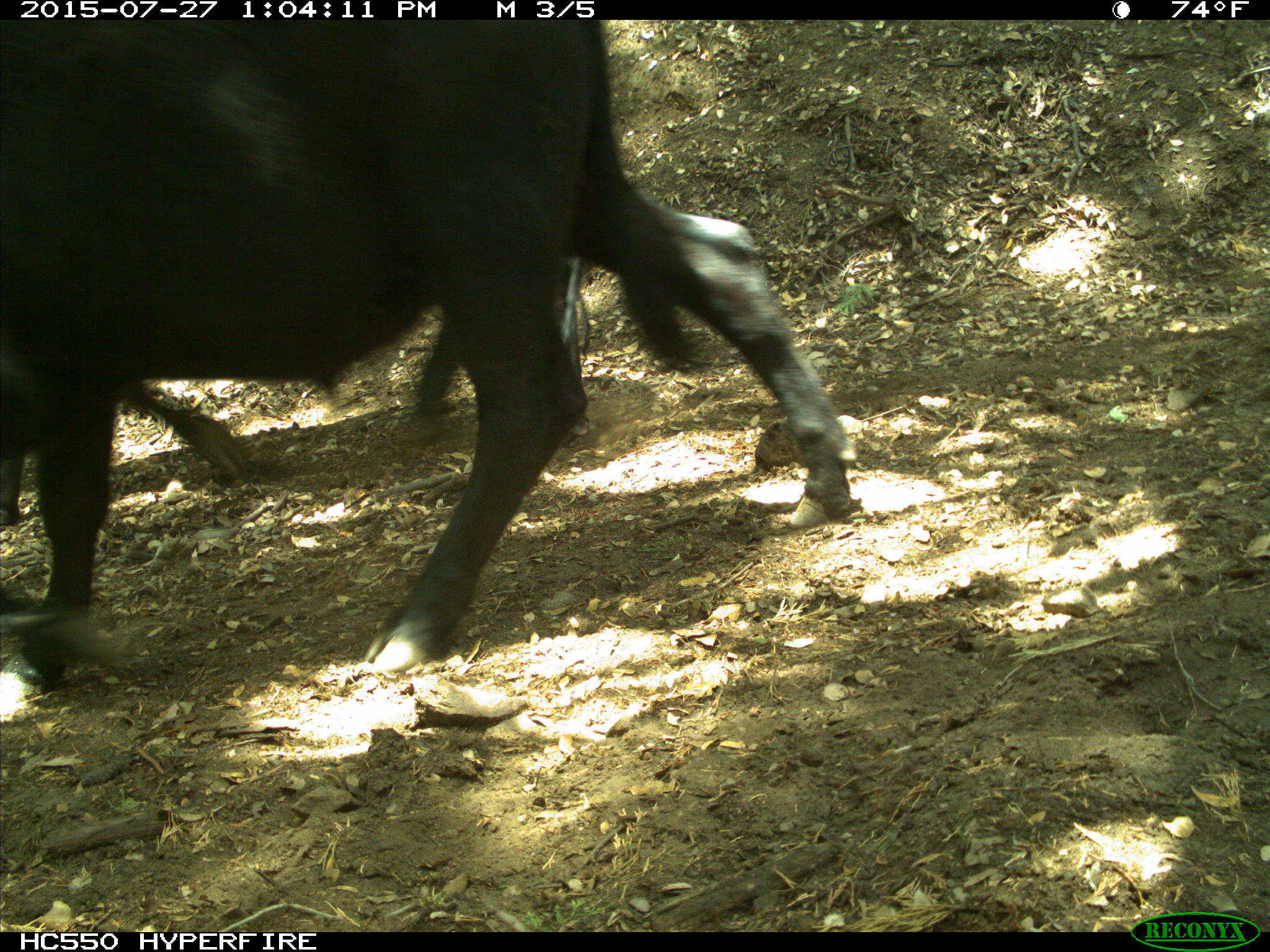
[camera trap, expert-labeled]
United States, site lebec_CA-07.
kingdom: Animalia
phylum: Chordata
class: Mammalia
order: Artiodactyla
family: Bovidae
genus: Bos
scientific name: Bos taurus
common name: domestic cow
Bos taurus (domestic cow).